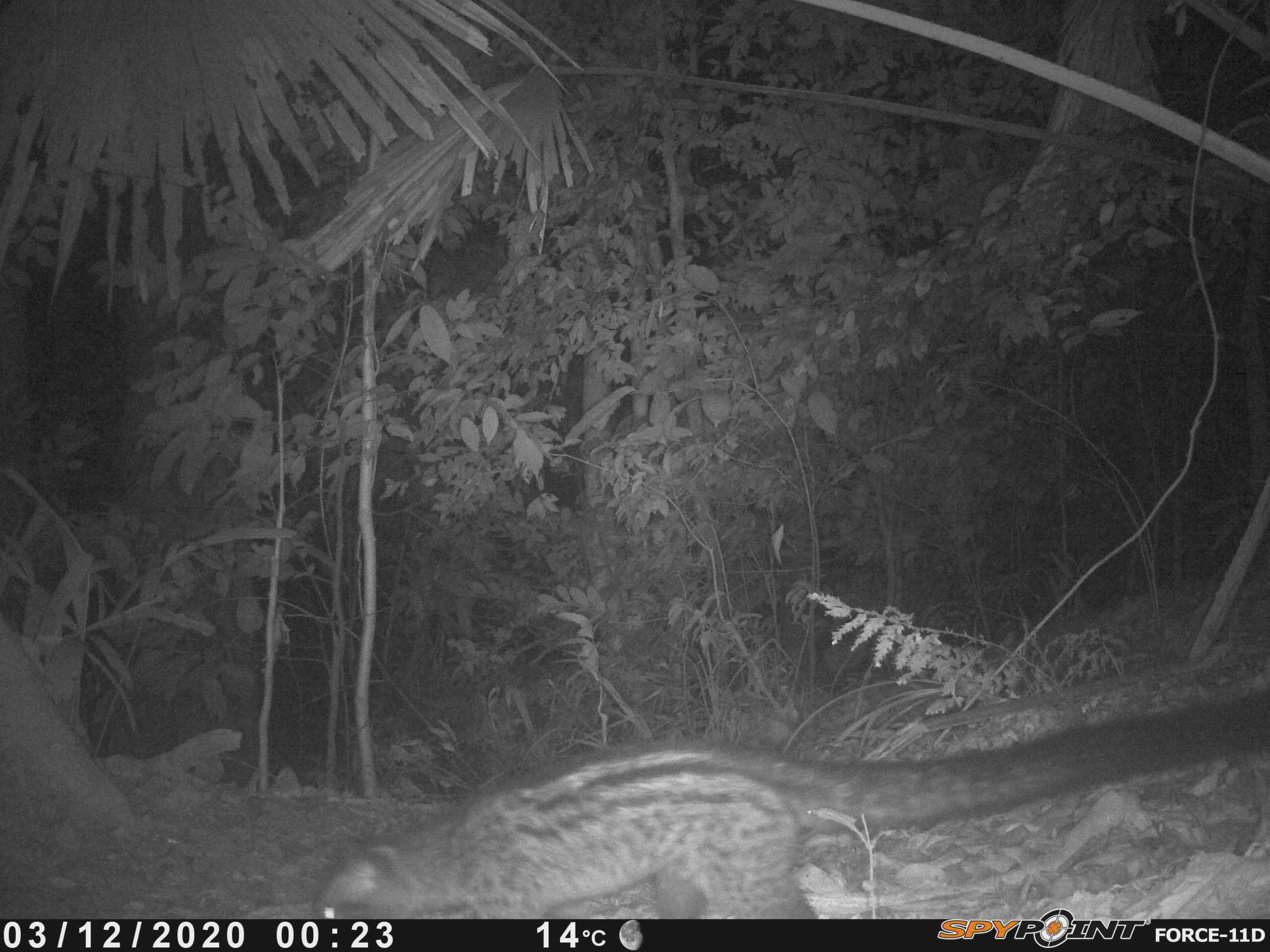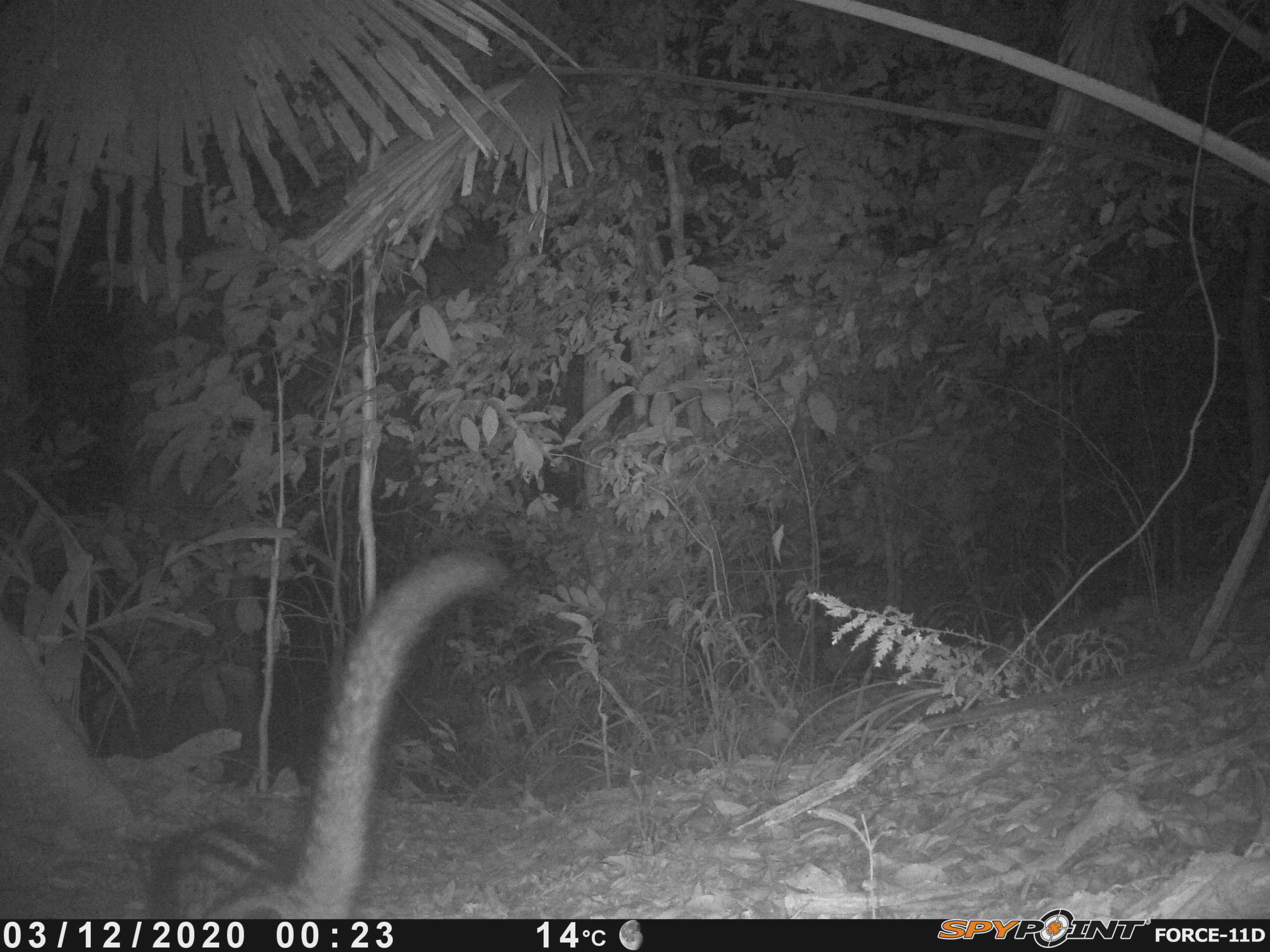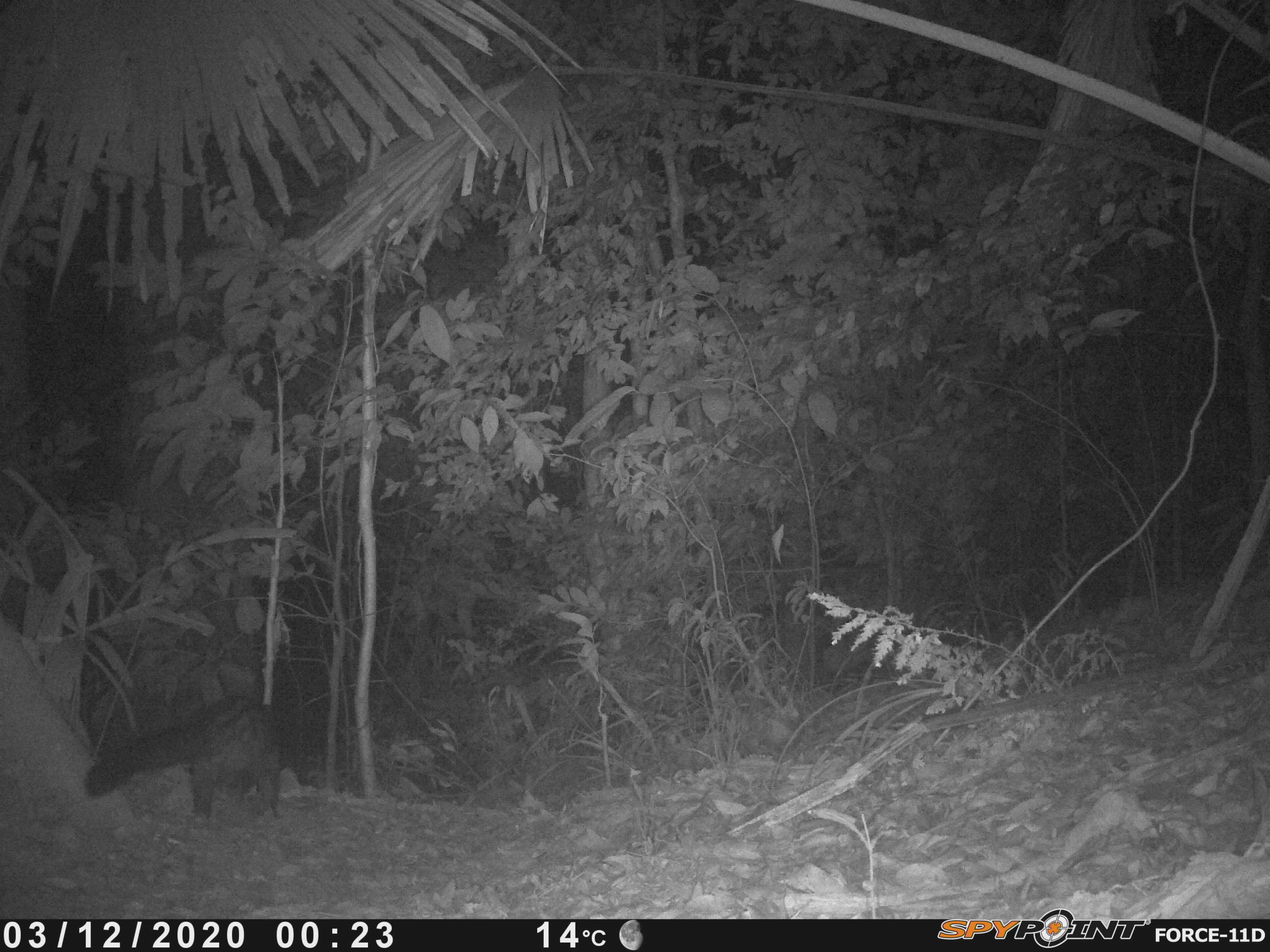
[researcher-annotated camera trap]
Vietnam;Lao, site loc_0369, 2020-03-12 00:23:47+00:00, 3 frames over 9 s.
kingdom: Animalia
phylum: Chordata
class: Mammalia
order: Carnivora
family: Viverridae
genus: Paradoxurus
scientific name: Paradoxurus hermaphroditus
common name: common palm civet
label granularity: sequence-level